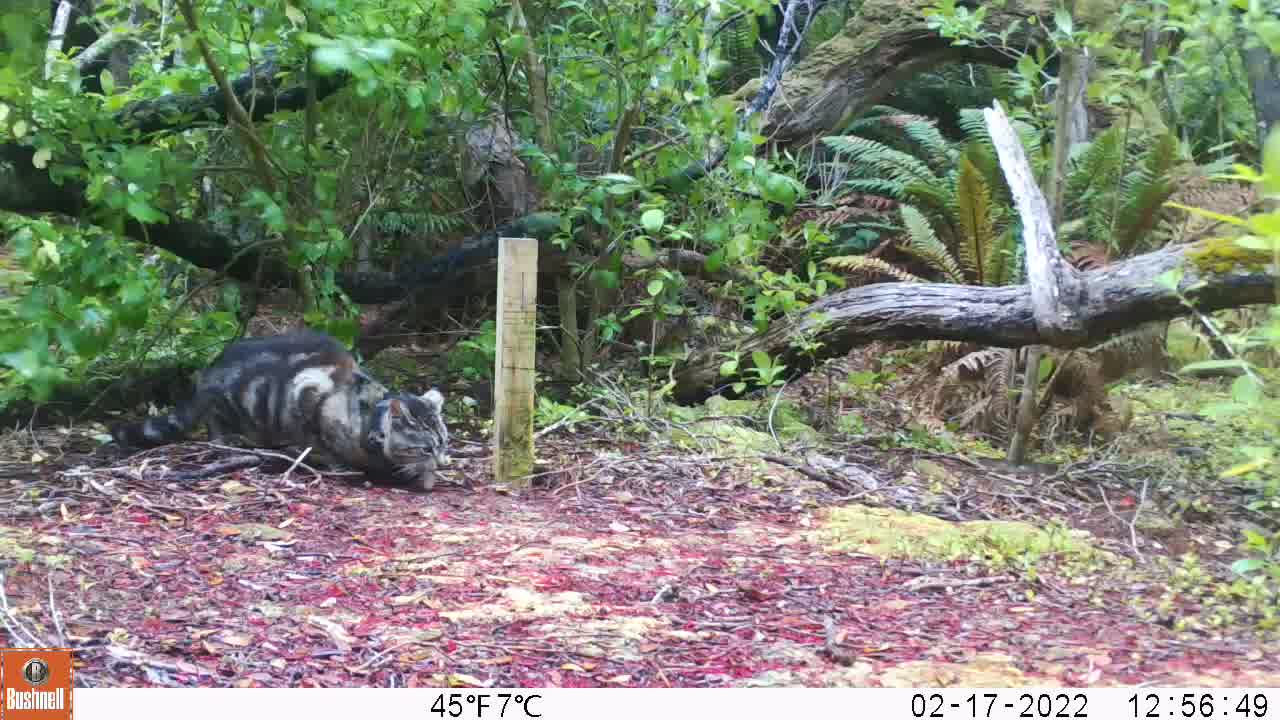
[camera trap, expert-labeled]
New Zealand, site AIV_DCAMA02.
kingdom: Animalia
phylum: Chordata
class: Mammalia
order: Carnivora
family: Felidae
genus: Felis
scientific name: Felis catus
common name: domestic cat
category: cat